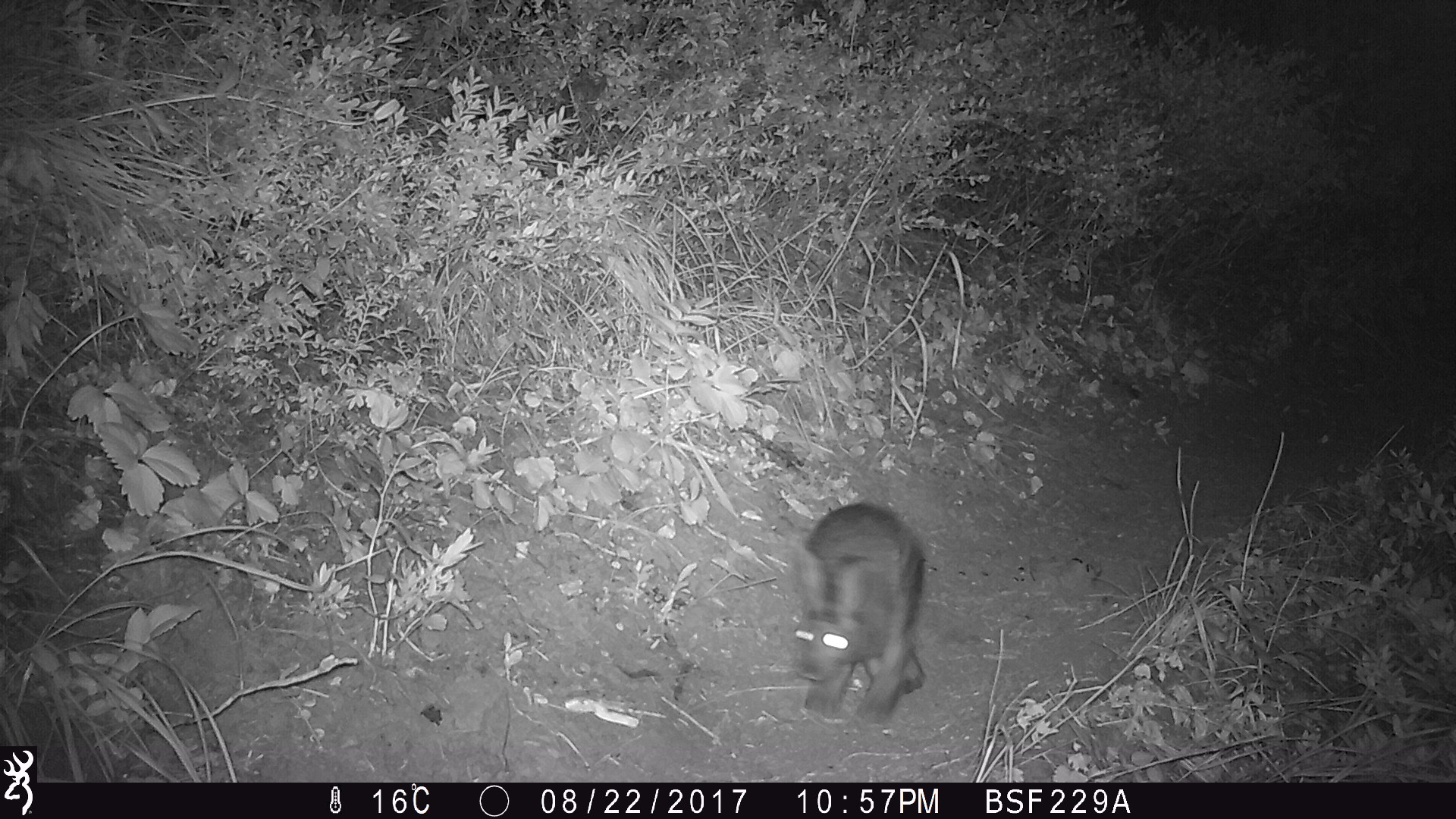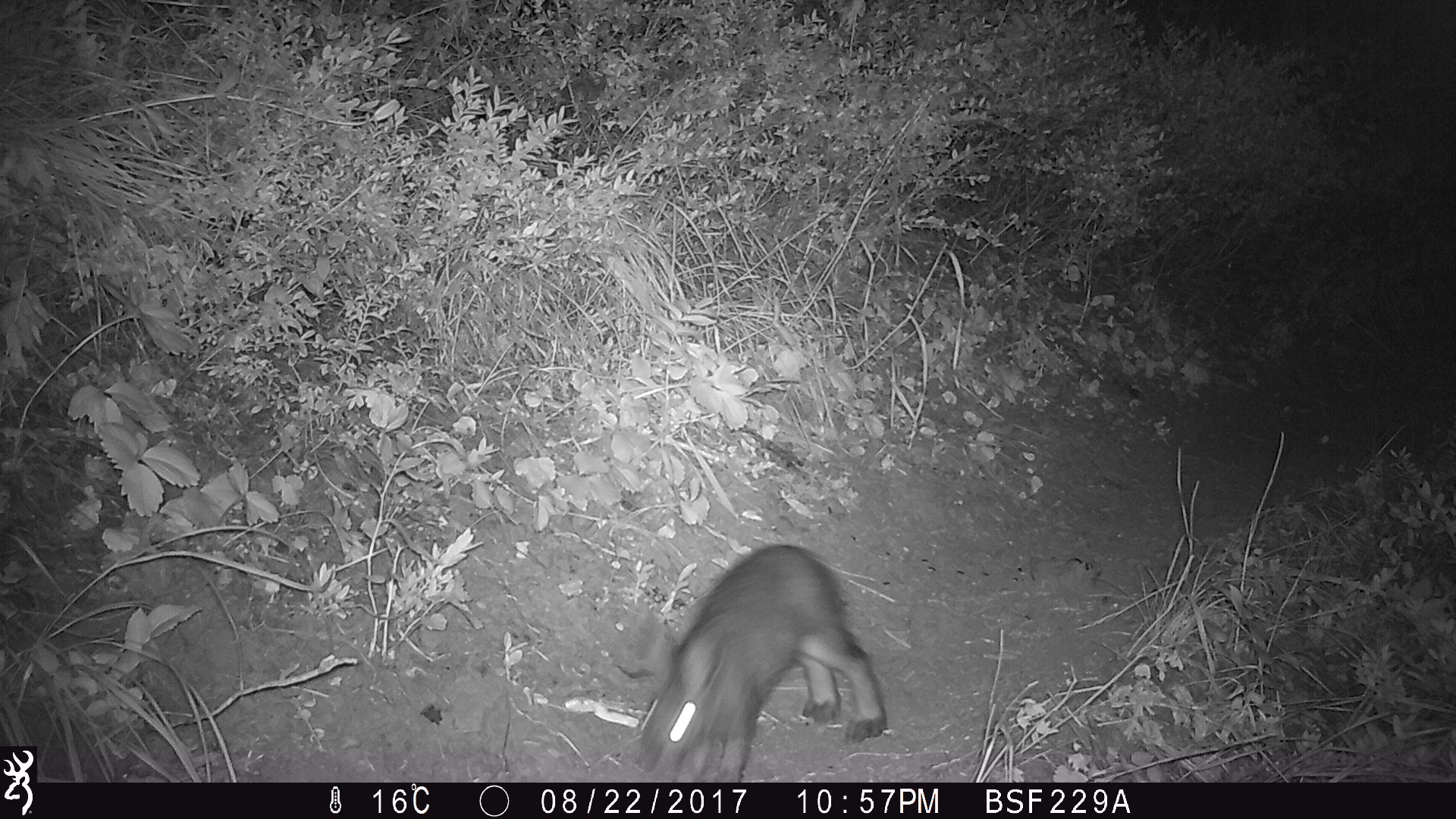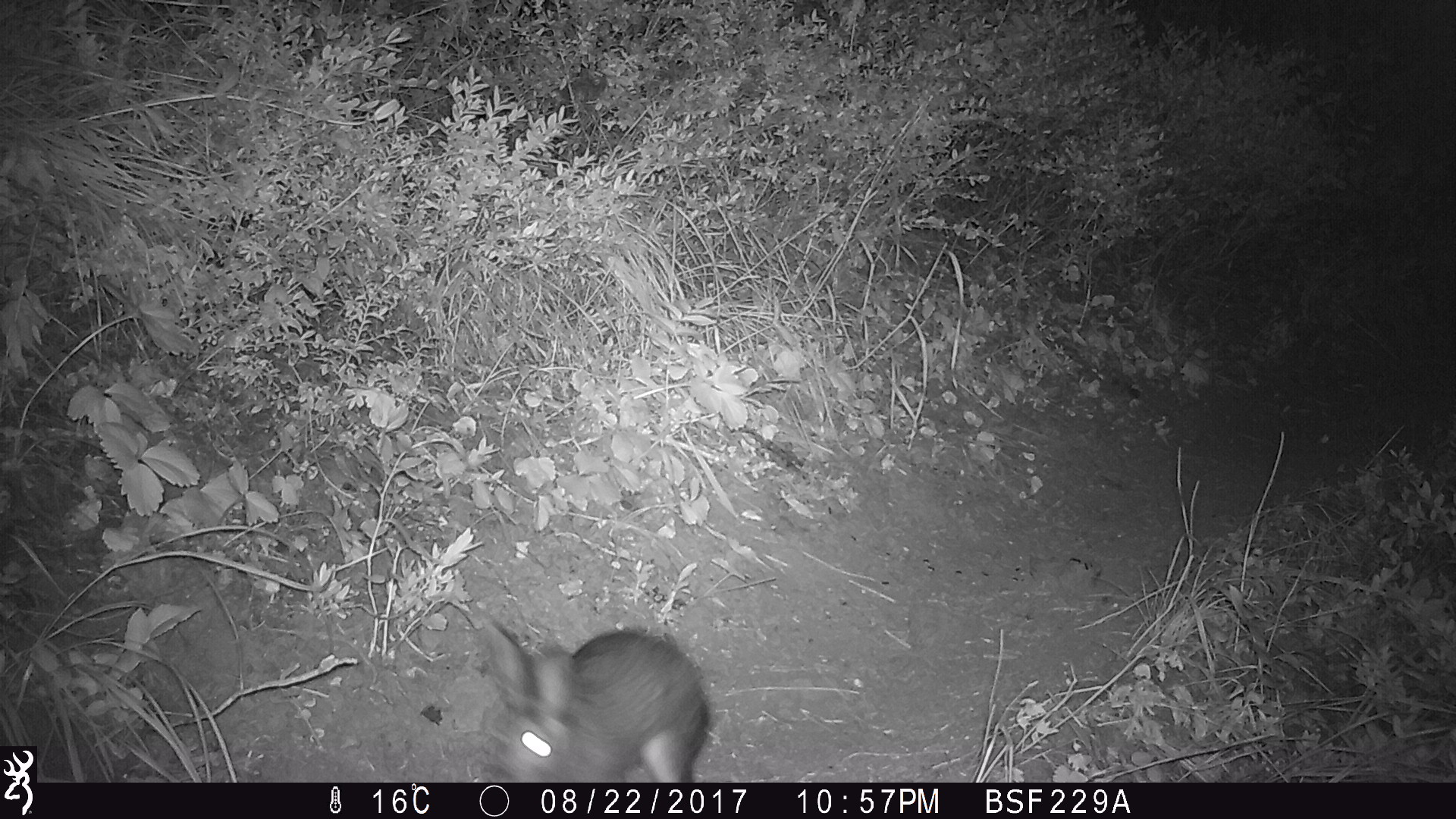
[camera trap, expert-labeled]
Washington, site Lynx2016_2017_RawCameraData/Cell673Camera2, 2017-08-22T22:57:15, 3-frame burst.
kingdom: Animalia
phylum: Chordata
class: Mammalia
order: Lagomorpha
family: Leporidae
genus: Lepus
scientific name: Lepus americanus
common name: snowshoe hare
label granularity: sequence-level